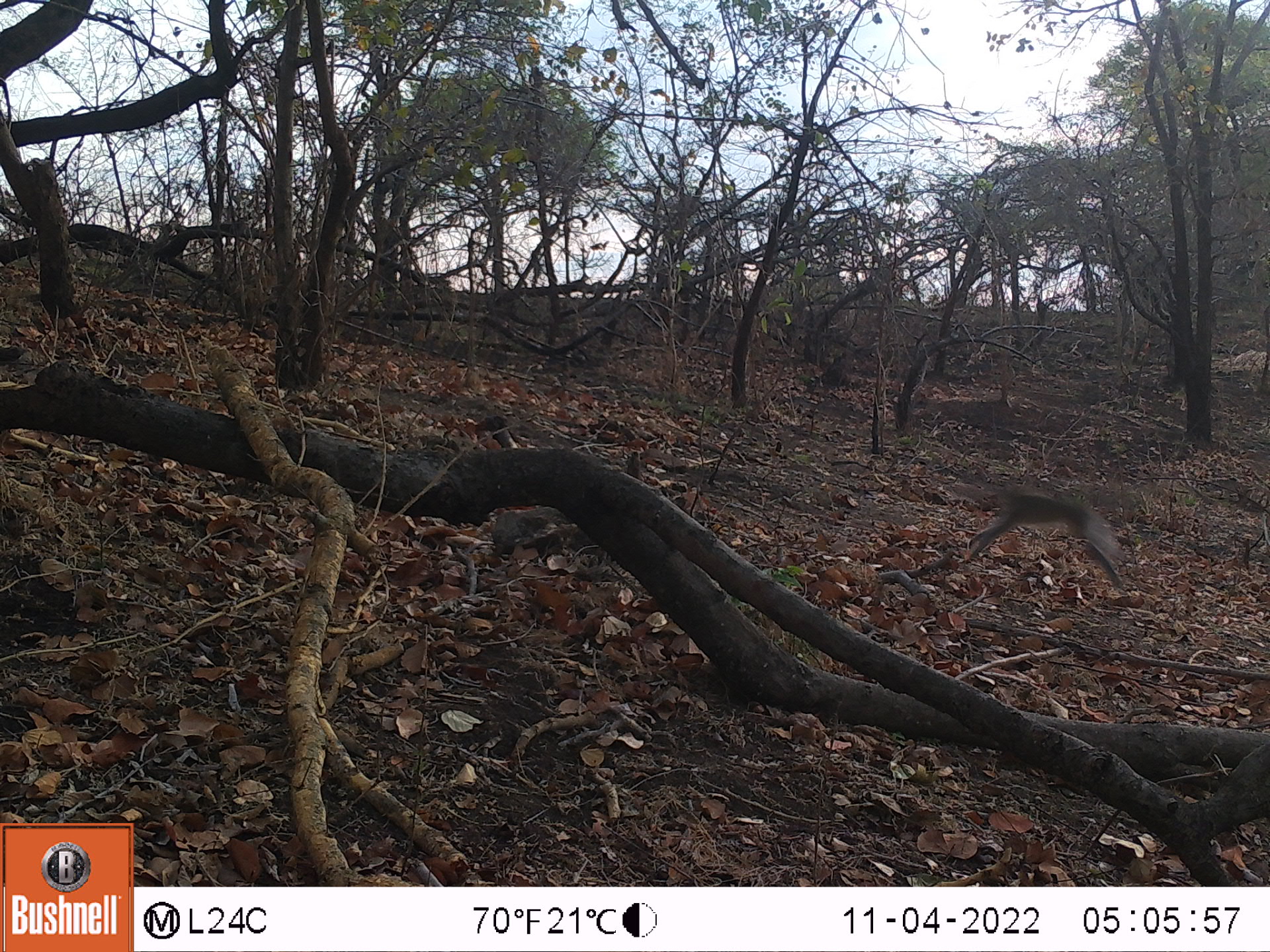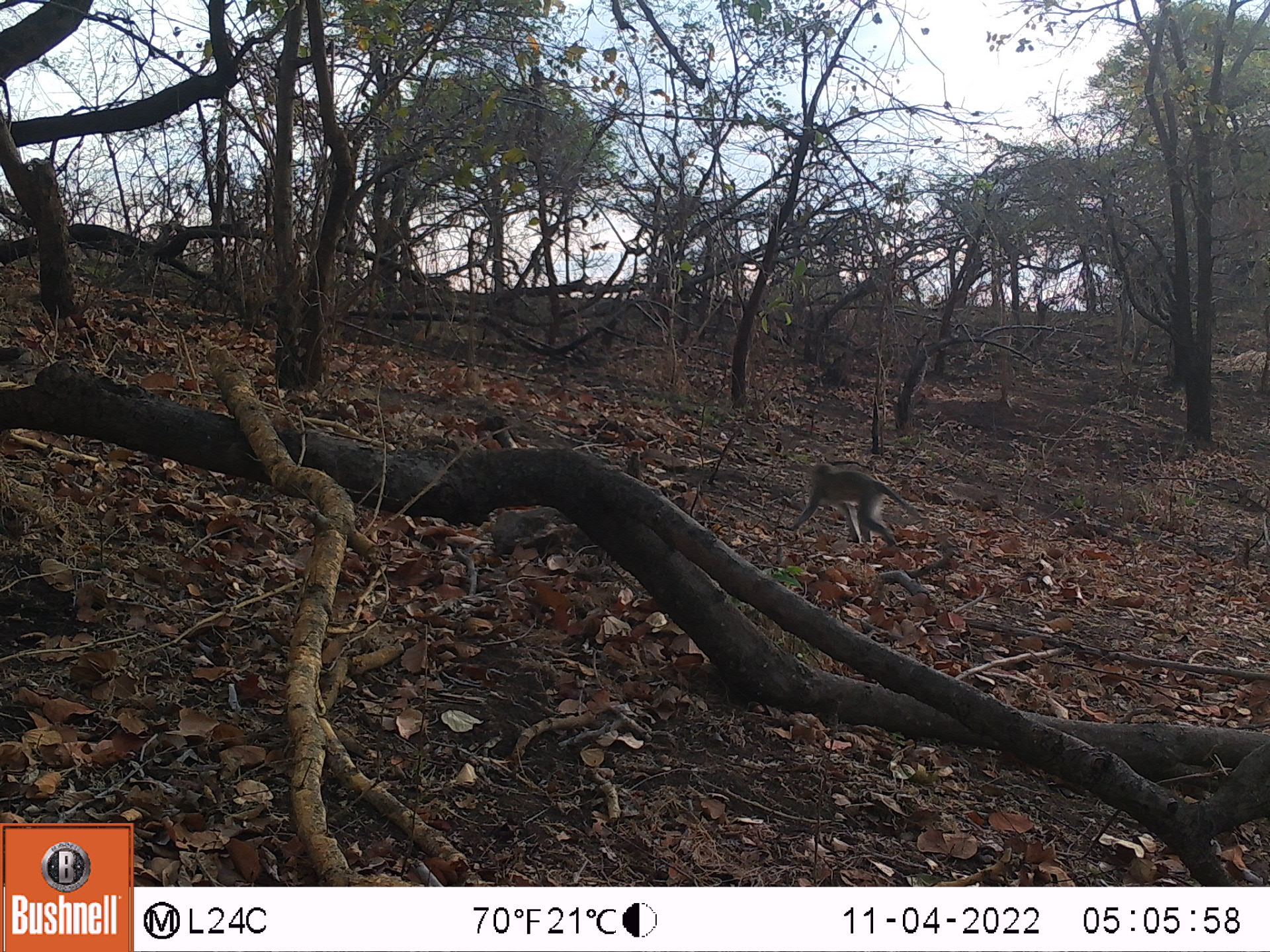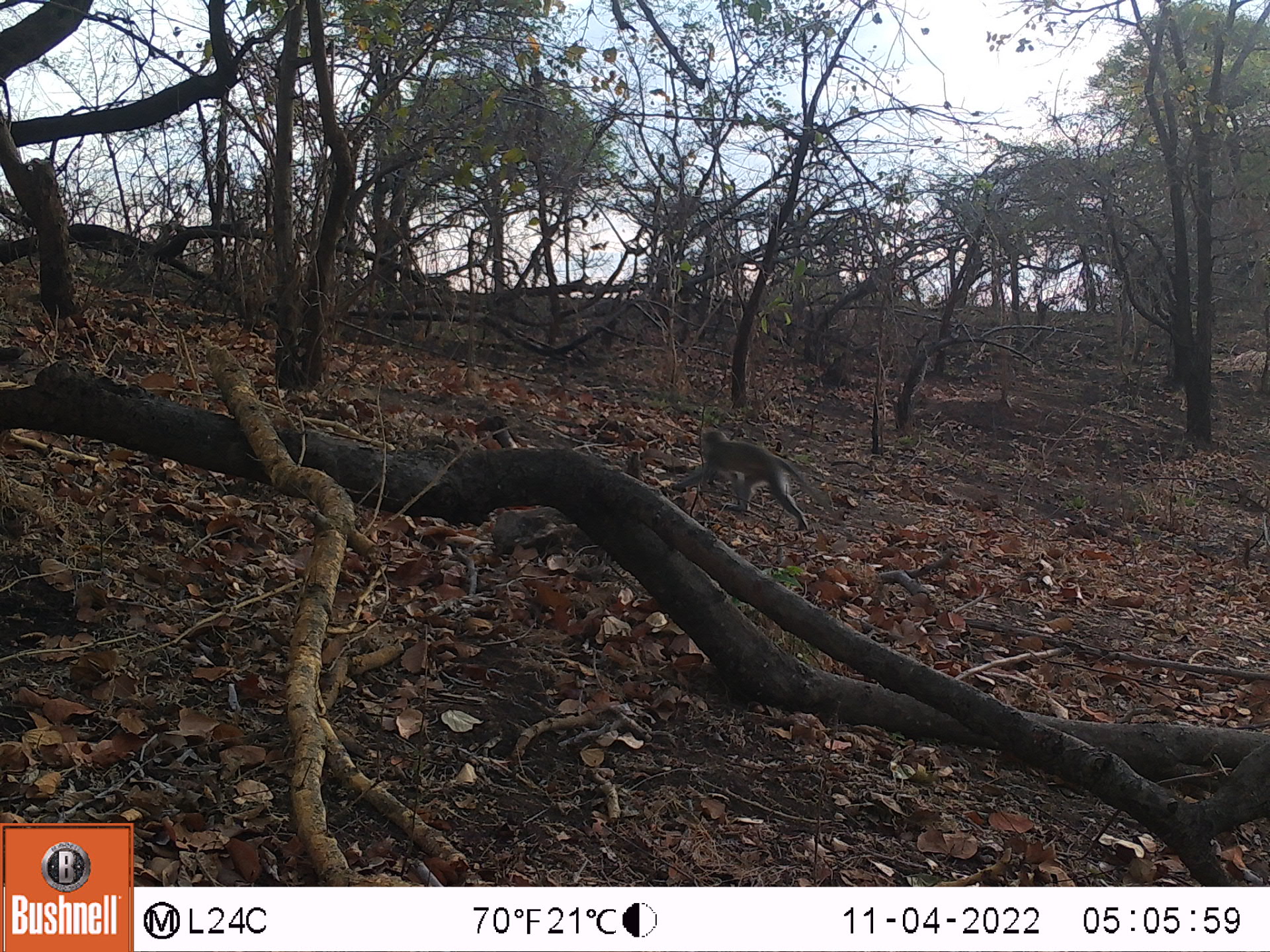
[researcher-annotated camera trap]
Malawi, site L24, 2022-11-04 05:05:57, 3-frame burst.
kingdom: Animalia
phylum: Chordata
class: Mammalia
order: Primates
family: Cercopithecidae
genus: Chlorocebus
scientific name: Chlorocebus pygerythrus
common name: vervet monkey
Vervet monkey (Chlorocebus pygerythrus), count 1.